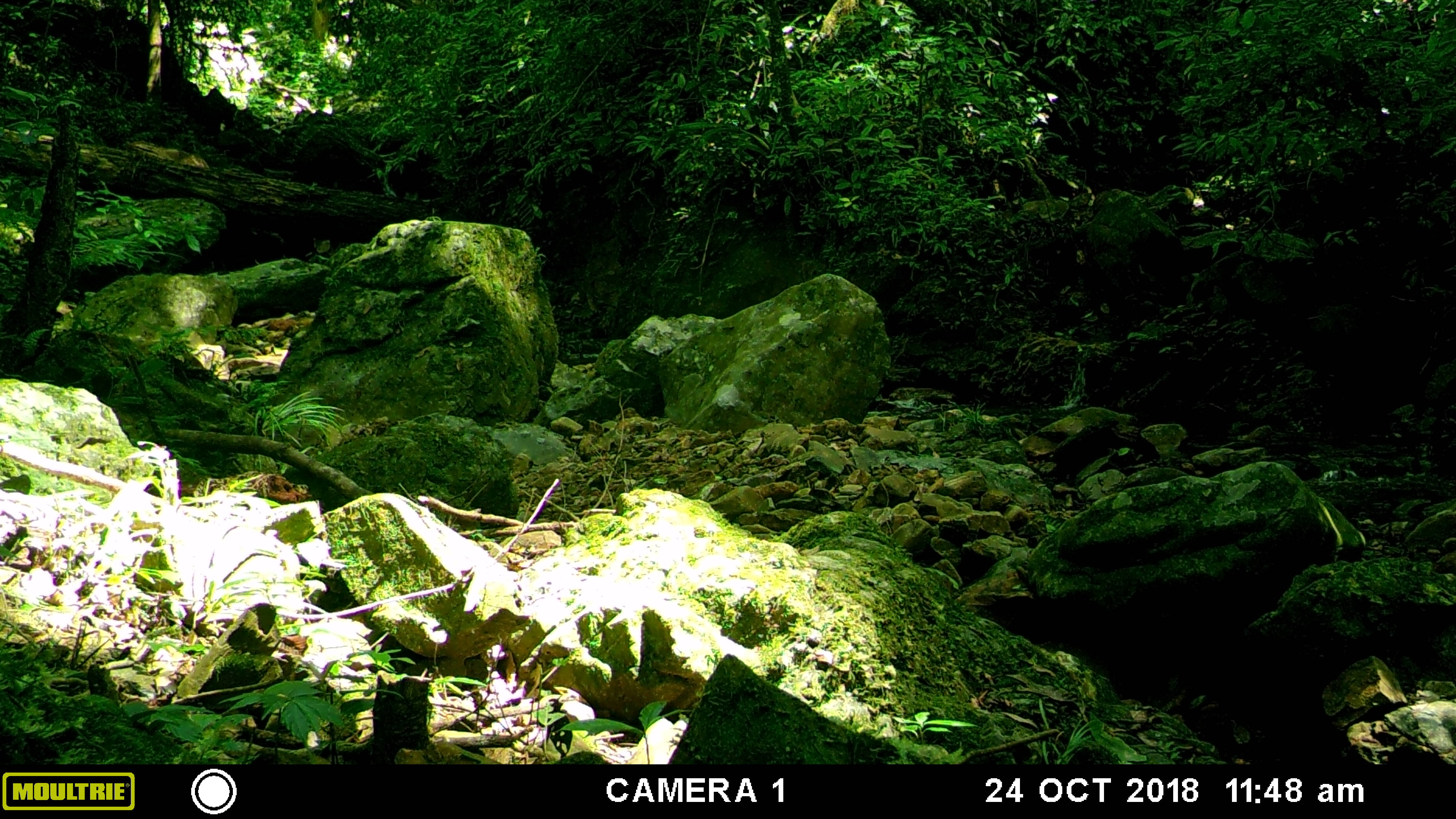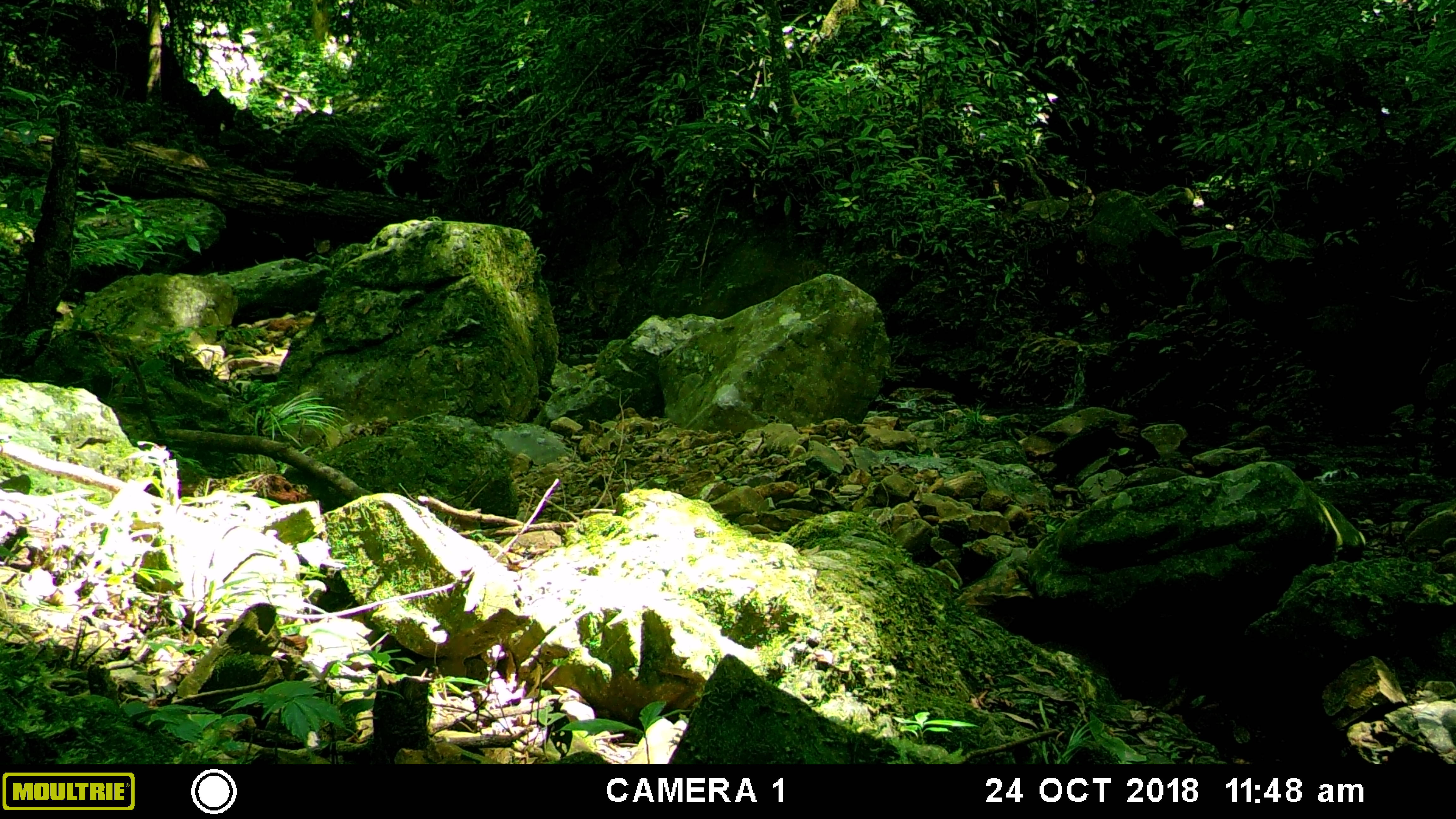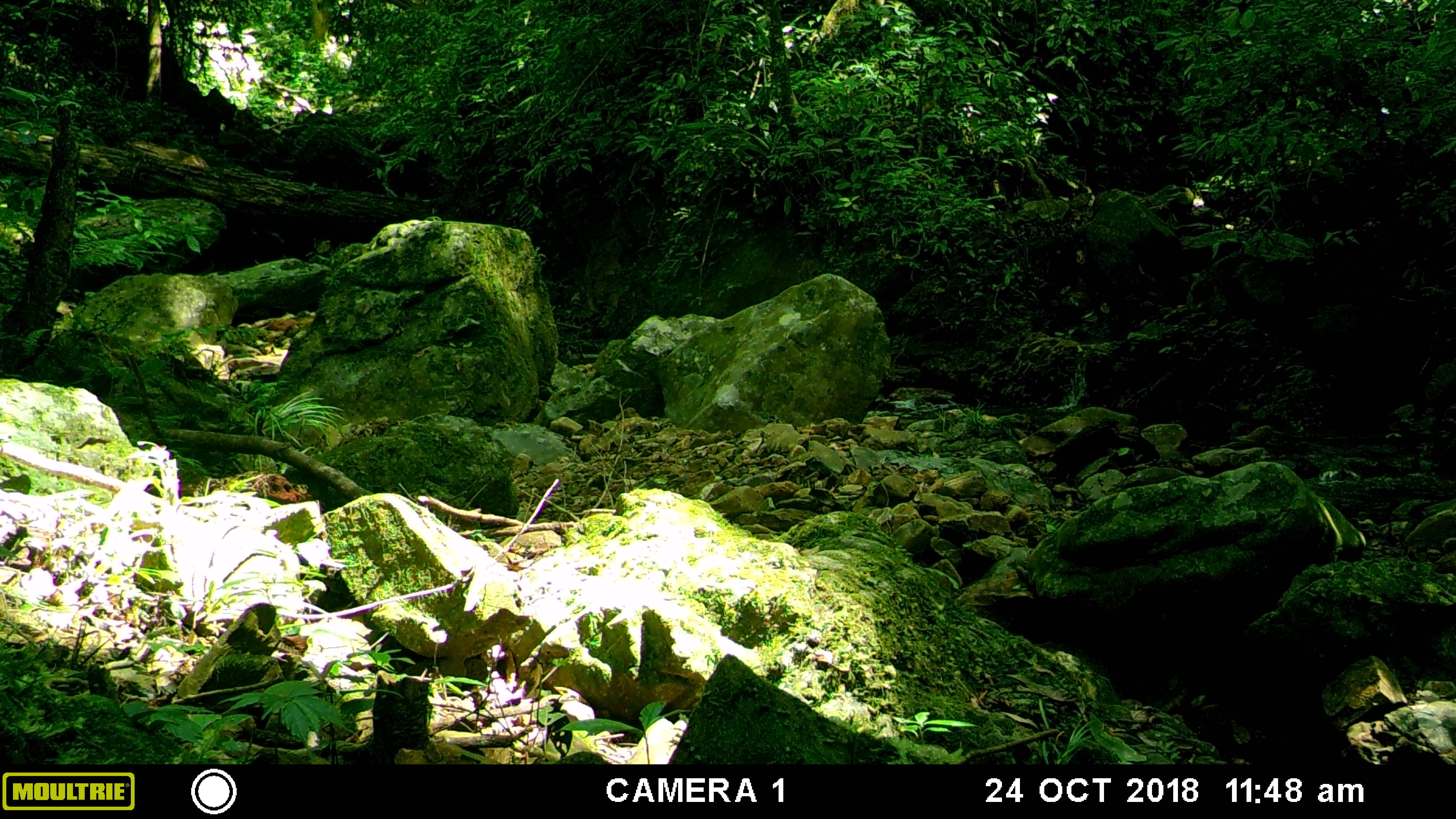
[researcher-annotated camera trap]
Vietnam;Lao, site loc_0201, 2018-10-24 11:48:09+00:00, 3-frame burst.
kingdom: Animalia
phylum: Chordata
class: Mammalia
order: Artiodactyla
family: Bovidae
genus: Capricornis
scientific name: Capricornis sumatraensis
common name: chinese serow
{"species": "chinese serow (Capricornis sumatraensis)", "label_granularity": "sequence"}